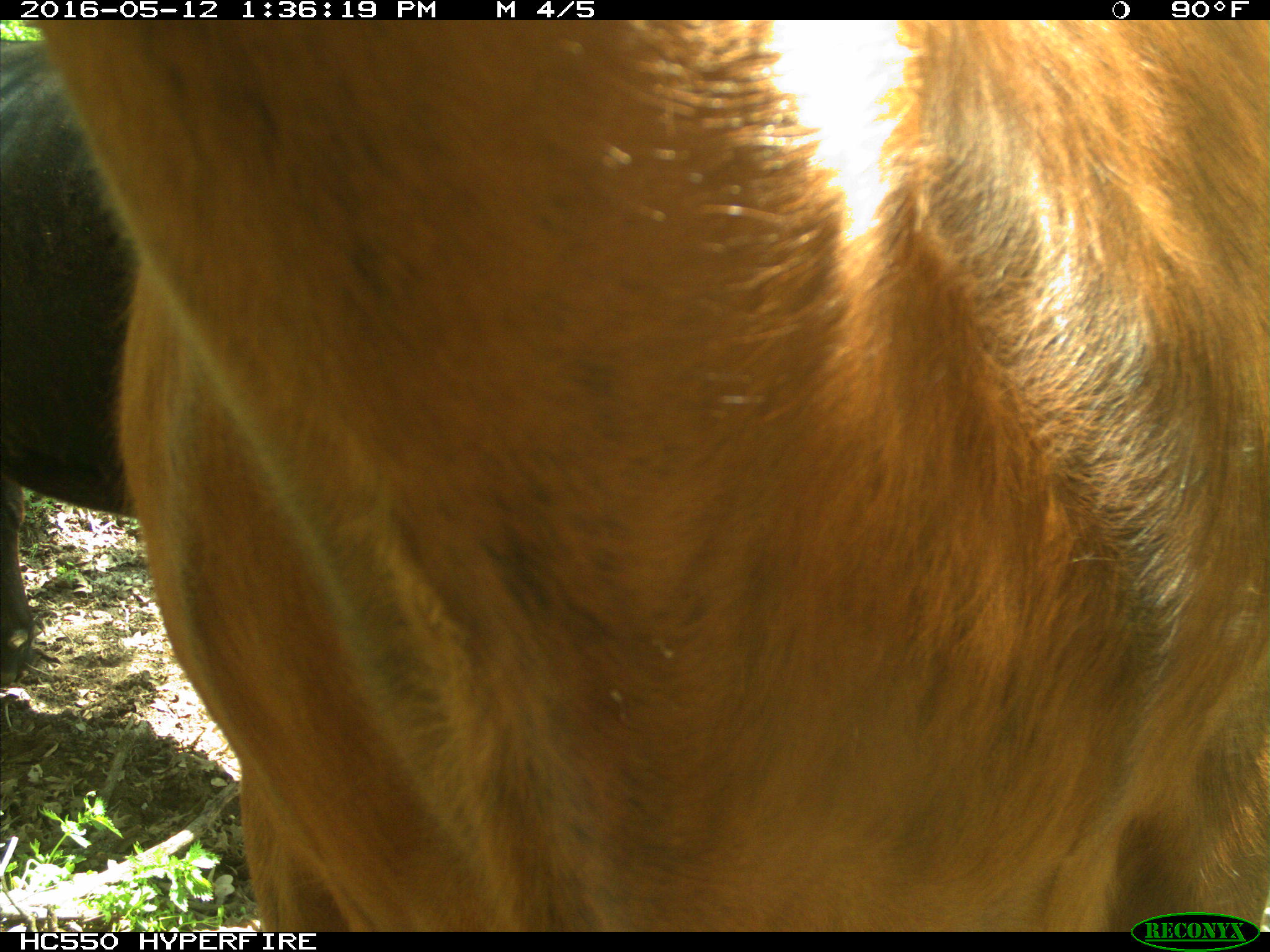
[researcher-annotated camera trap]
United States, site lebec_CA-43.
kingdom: Animalia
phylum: Chordata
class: Mammalia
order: Artiodactyla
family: Bovidae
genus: Bos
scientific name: Bos taurus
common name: domestic cow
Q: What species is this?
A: Bos taurus (domestic cow).